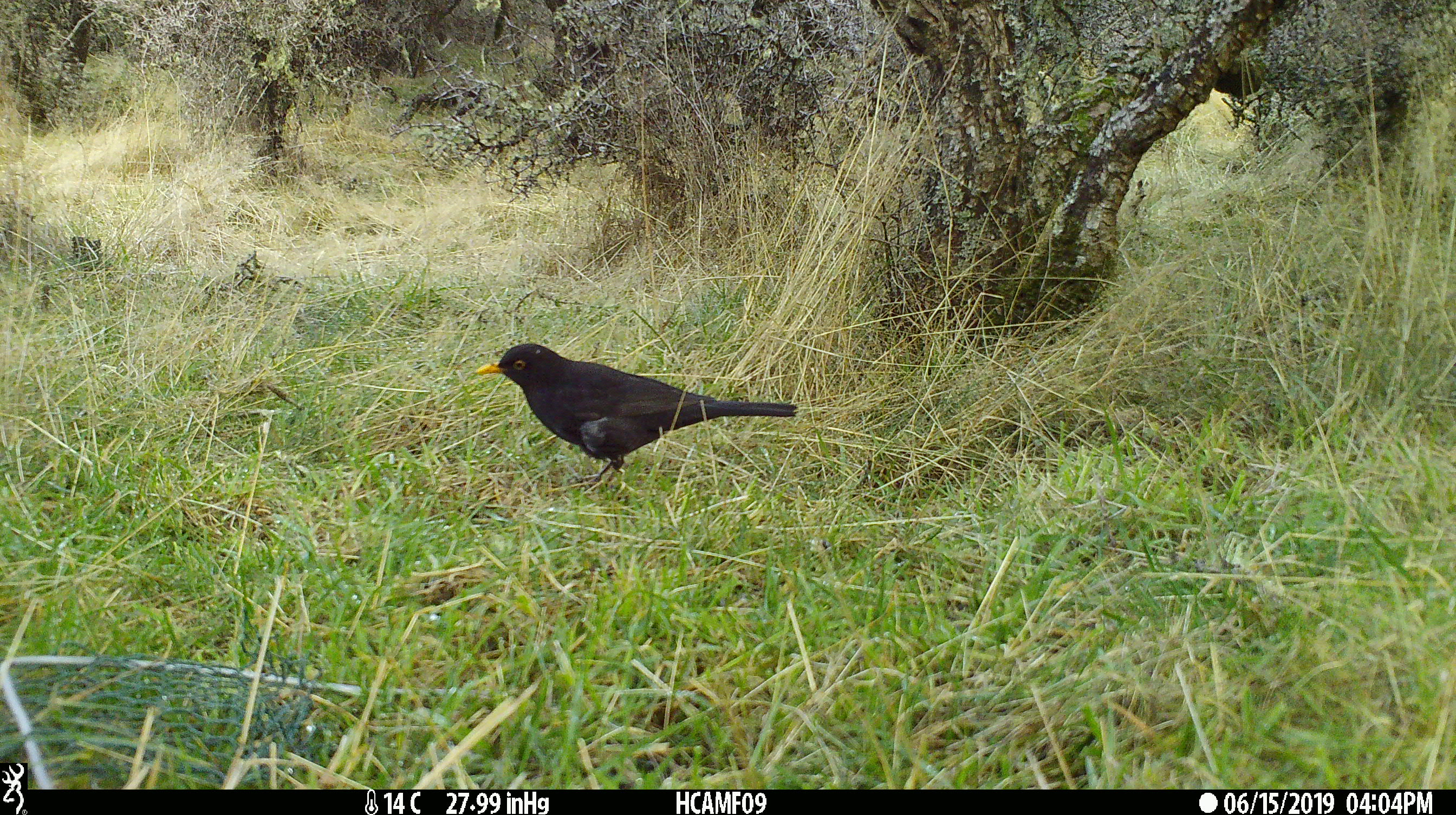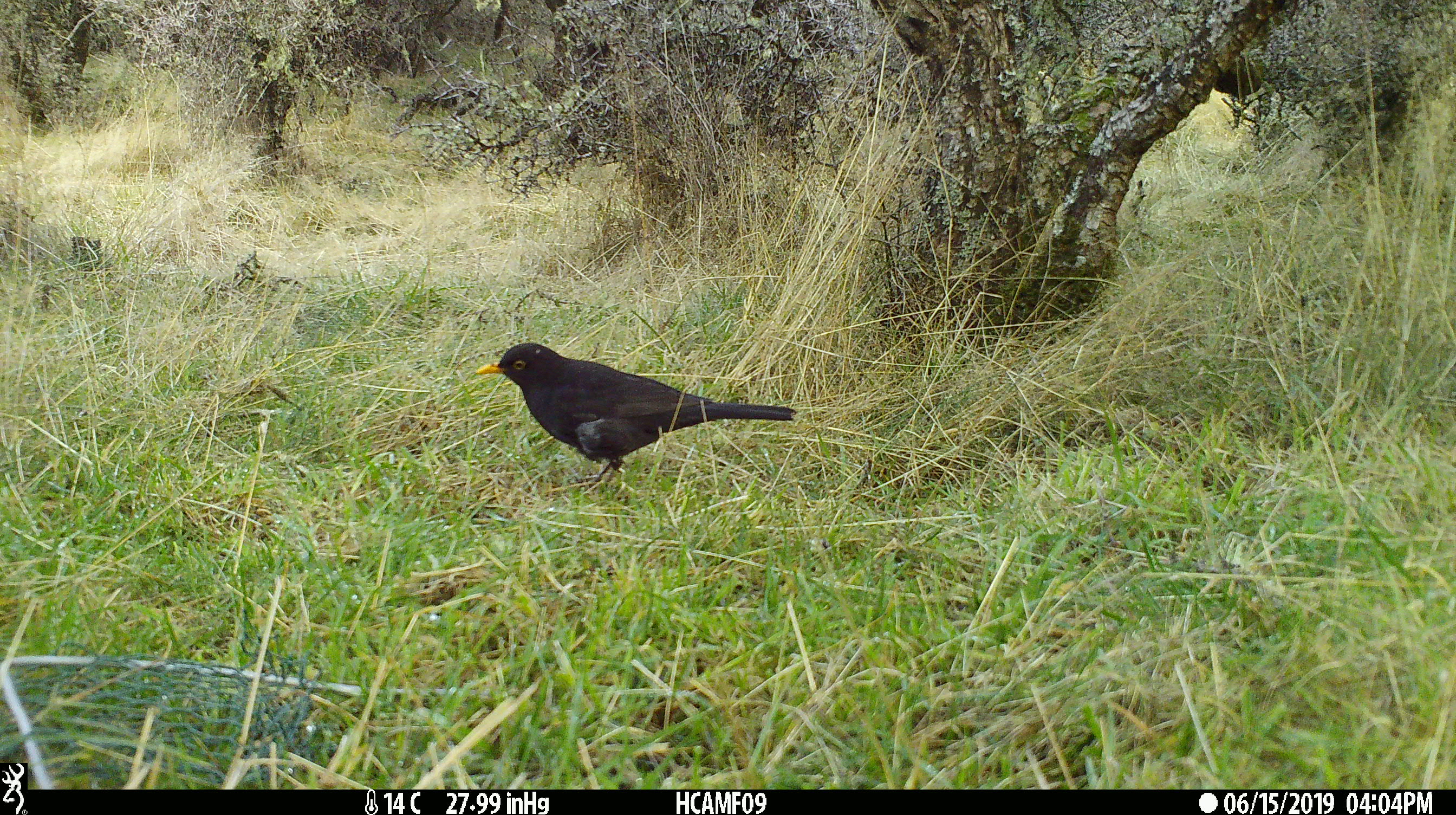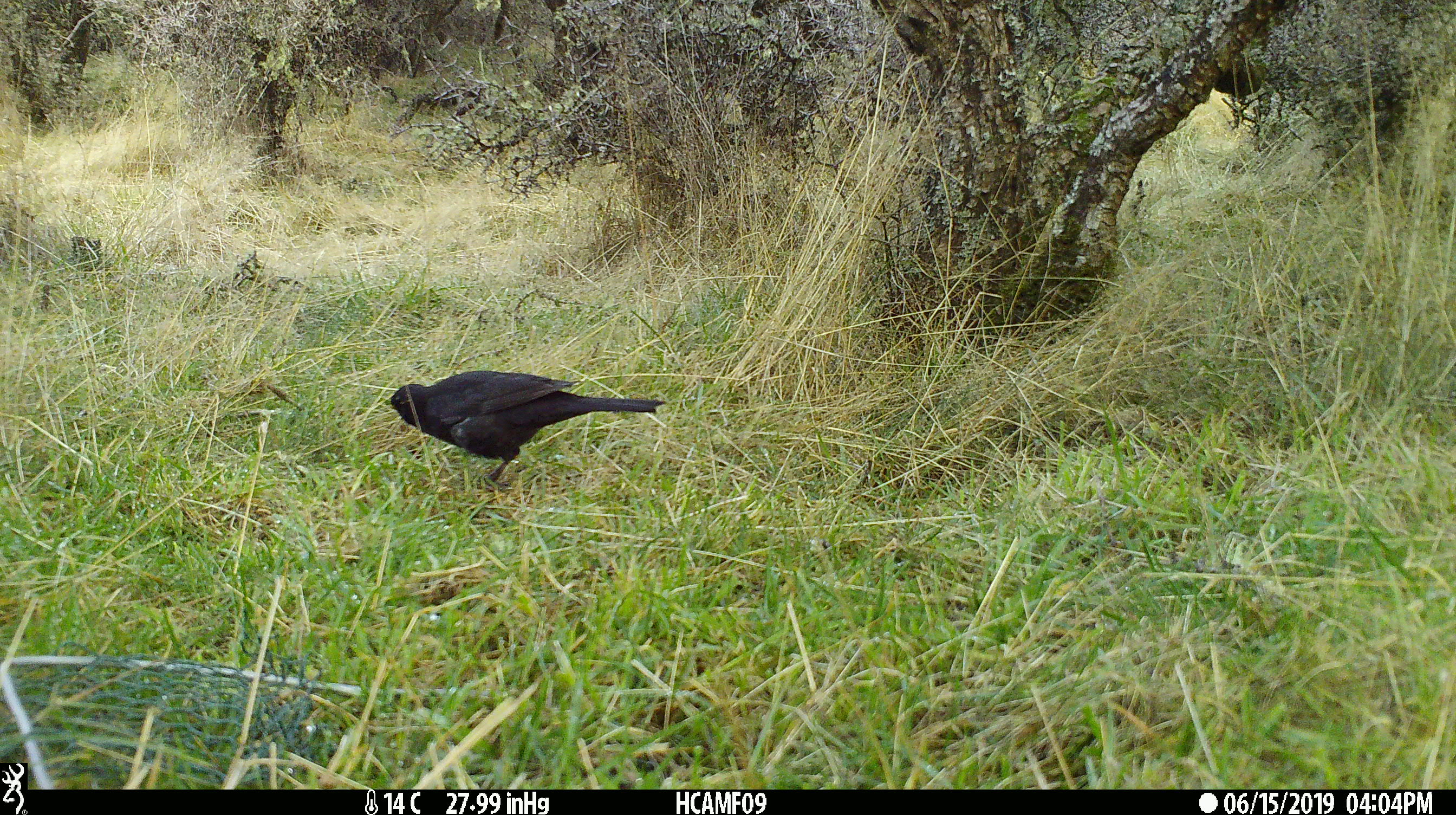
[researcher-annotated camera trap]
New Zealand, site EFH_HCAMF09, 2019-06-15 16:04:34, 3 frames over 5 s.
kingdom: Animalia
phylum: Chordata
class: Aves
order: Passeriformes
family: Turdidae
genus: Turdus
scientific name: Turdus merula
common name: eurasian blackbird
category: blackbird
Blackbird (eurasian blackbird) (Turdus merula).